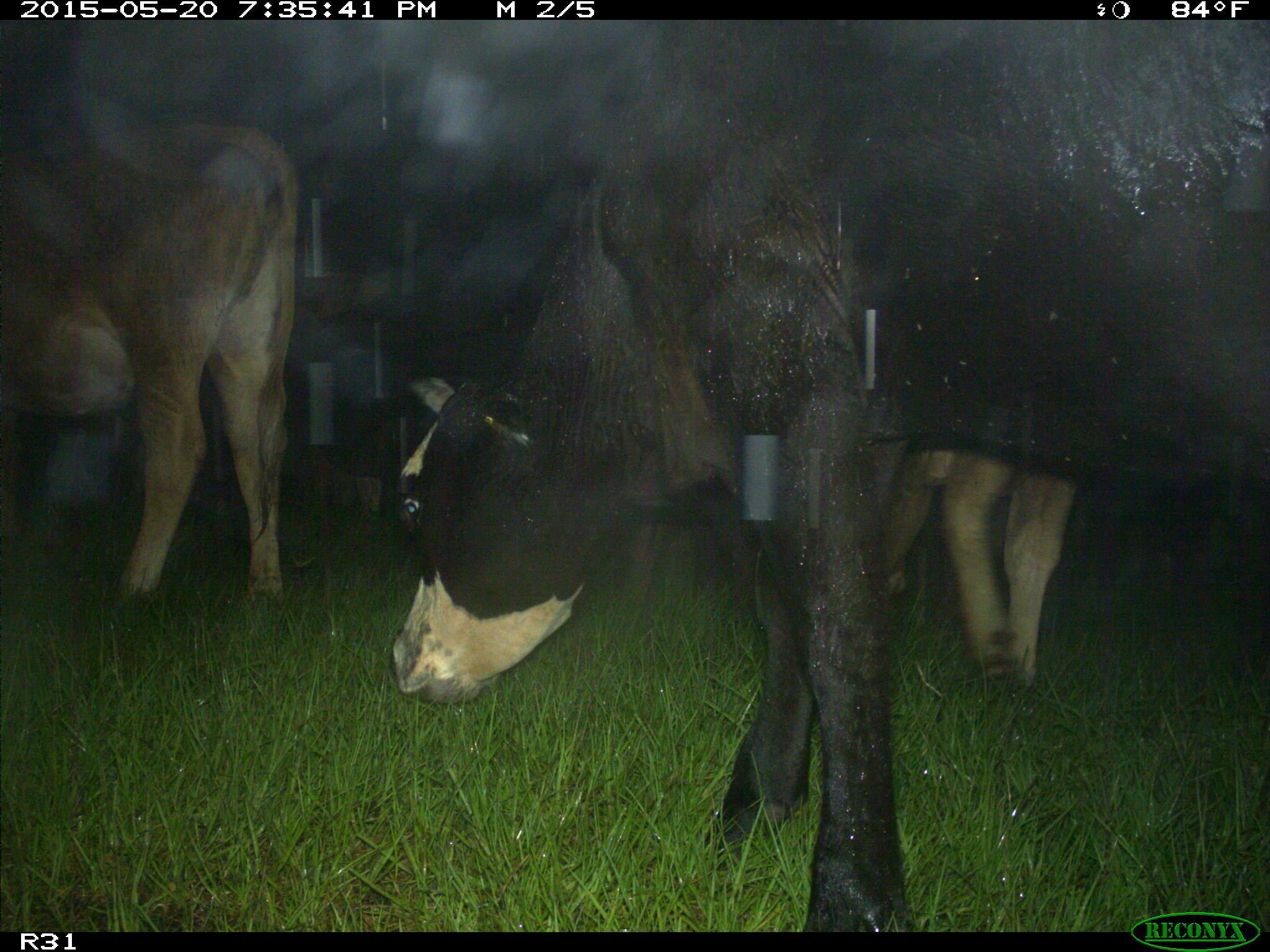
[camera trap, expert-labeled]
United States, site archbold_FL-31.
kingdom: Animalia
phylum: Chordata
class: Mammalia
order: Artiodactyla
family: Bovidae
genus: Bos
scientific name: Bos taurus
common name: domestic cow